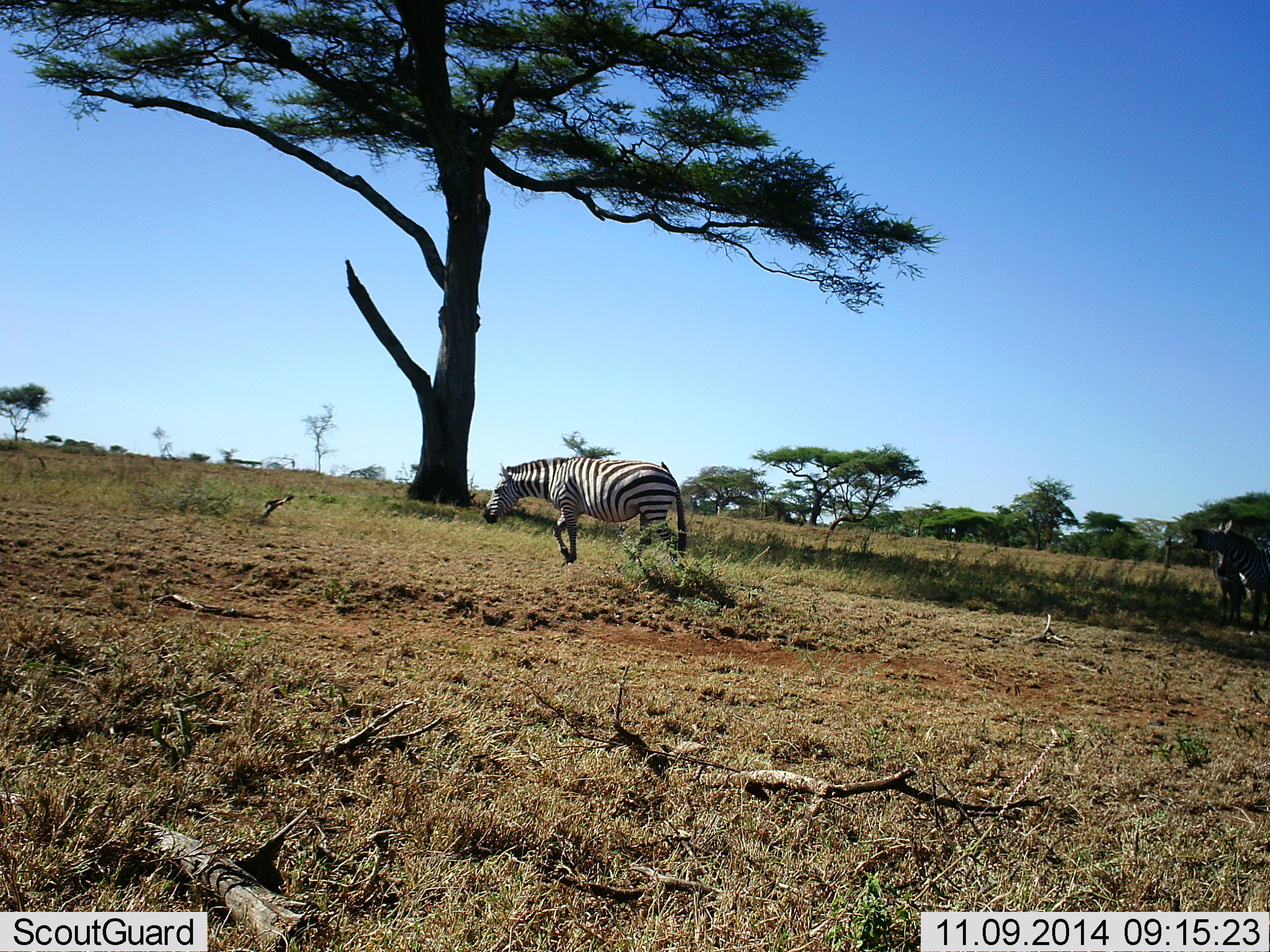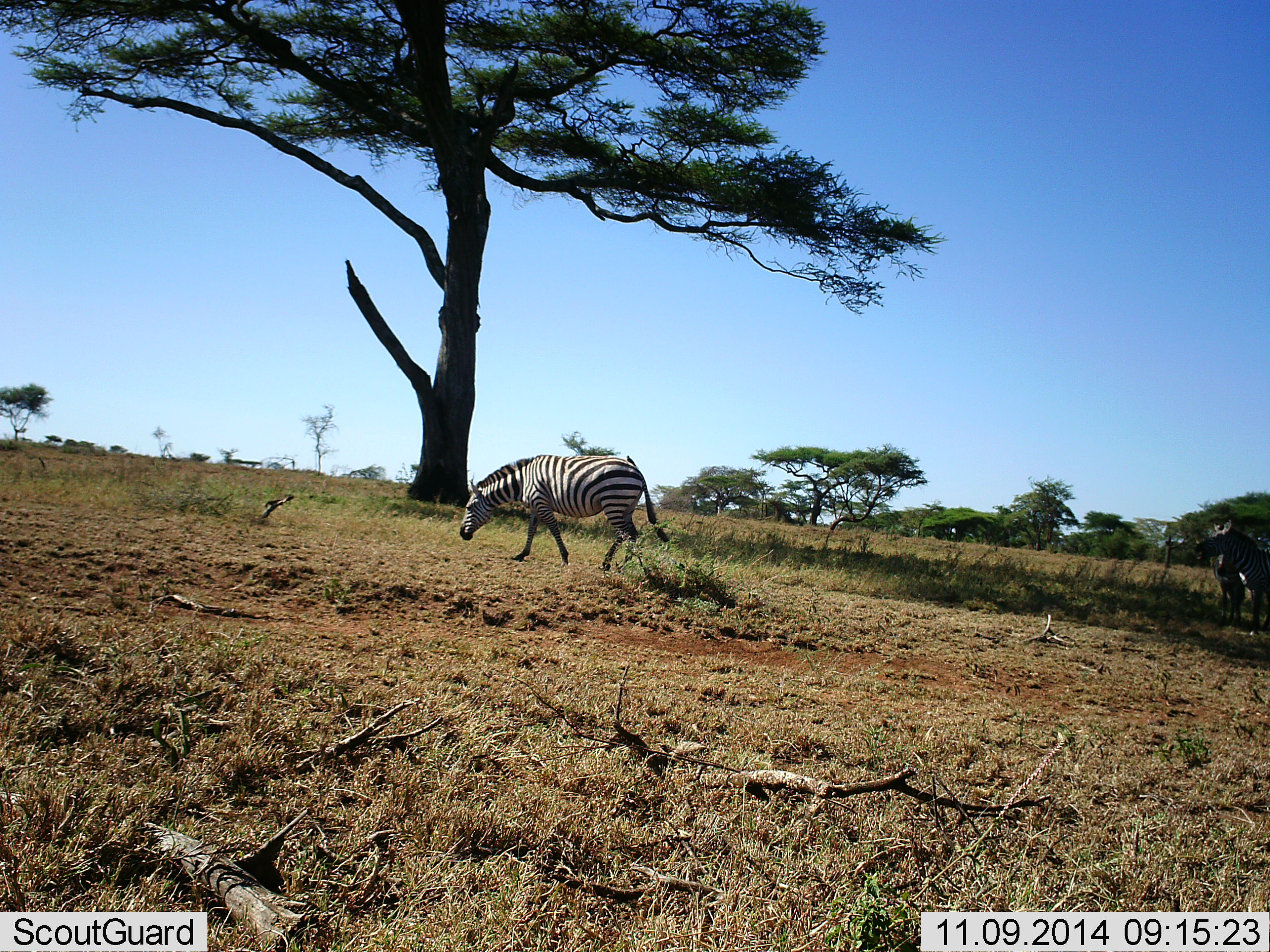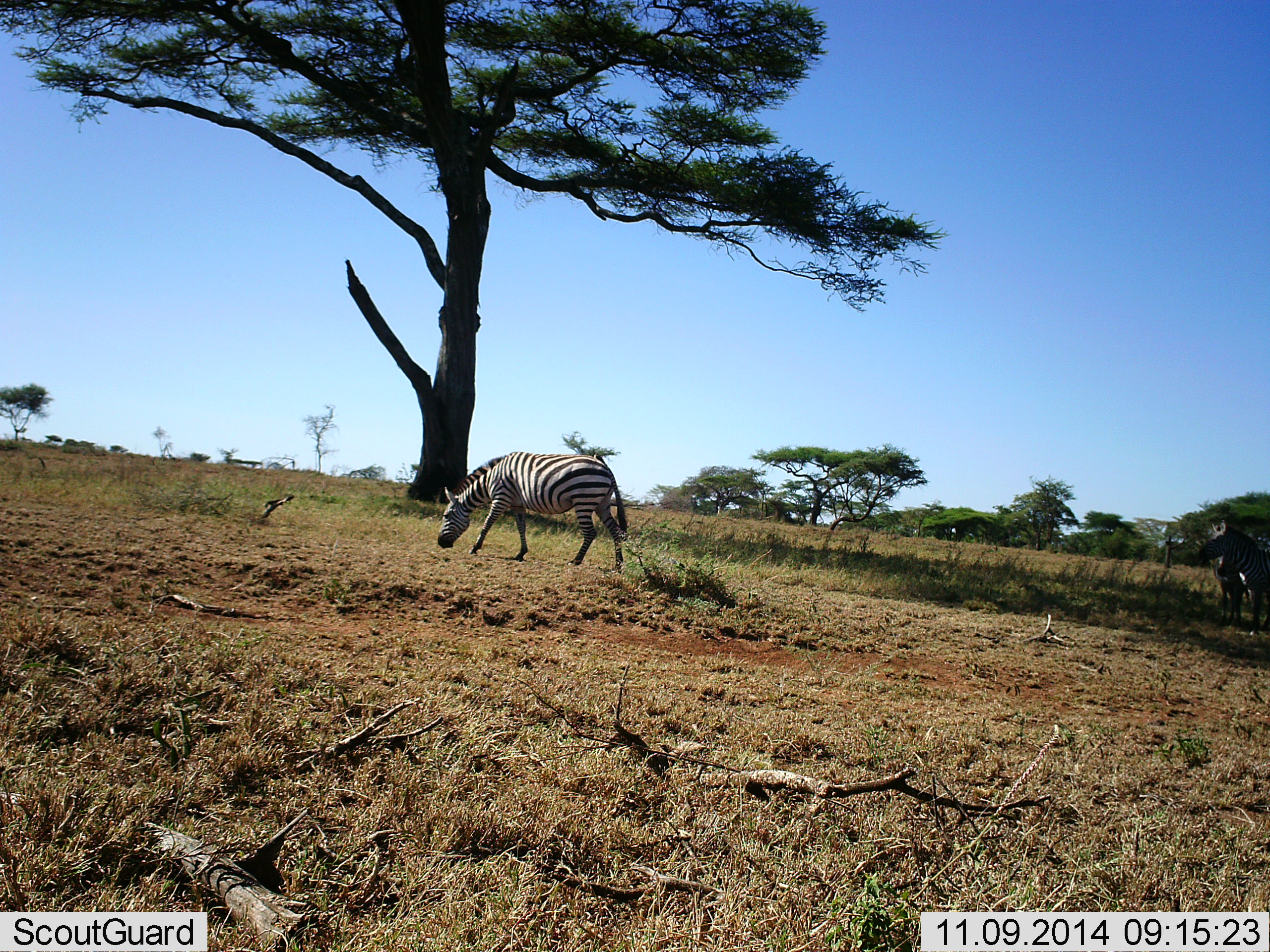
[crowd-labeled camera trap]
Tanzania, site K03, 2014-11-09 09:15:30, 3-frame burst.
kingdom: Animalia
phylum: Chordata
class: Mammalia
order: Perissodactyla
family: Equidae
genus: Equus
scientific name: Equus quagga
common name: plains zebra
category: zebra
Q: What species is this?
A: Zebra (plains zebra) (Equus quagga).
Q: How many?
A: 2.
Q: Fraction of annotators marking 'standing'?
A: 50%.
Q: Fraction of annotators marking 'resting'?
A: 0%.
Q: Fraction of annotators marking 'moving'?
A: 90%.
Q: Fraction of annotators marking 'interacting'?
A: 0%.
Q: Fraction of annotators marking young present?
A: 0%.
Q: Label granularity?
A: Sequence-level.